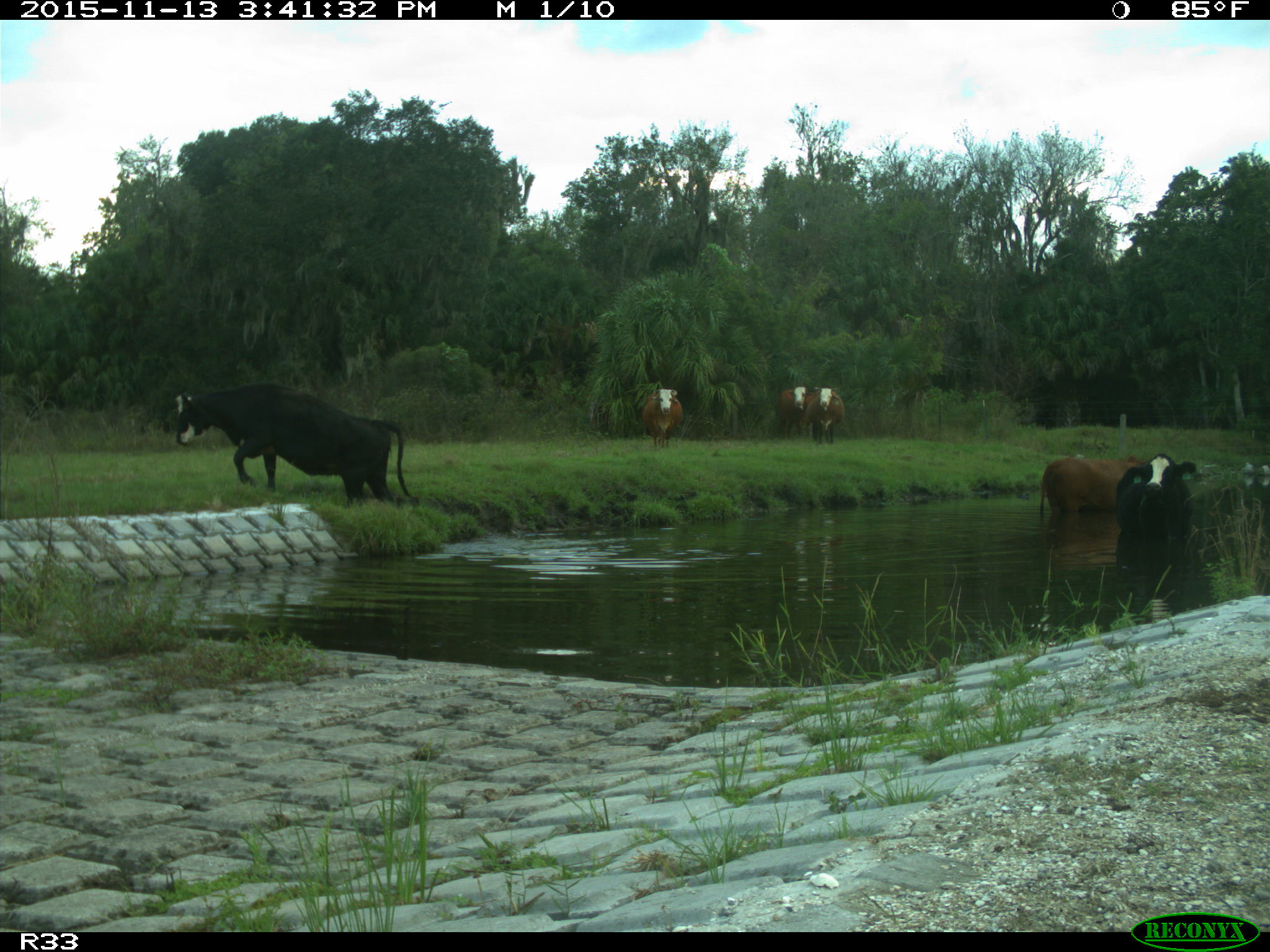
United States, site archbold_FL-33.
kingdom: Animalia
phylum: Chordata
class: Mammalia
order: Artiodactyla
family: Bovidae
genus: Bos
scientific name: Bos taurus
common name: domestic cow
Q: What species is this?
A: Bos taurus (domestic cow).